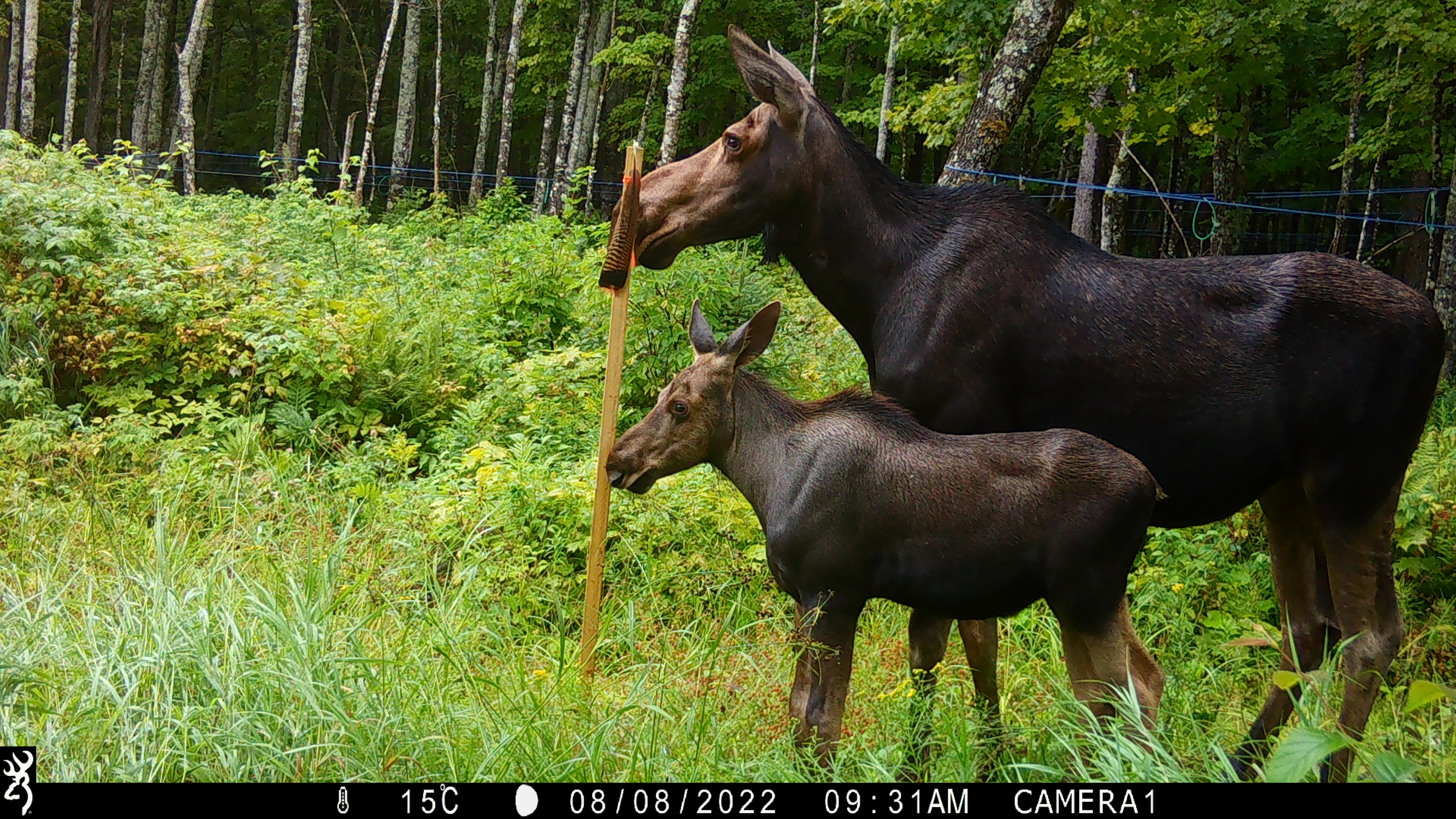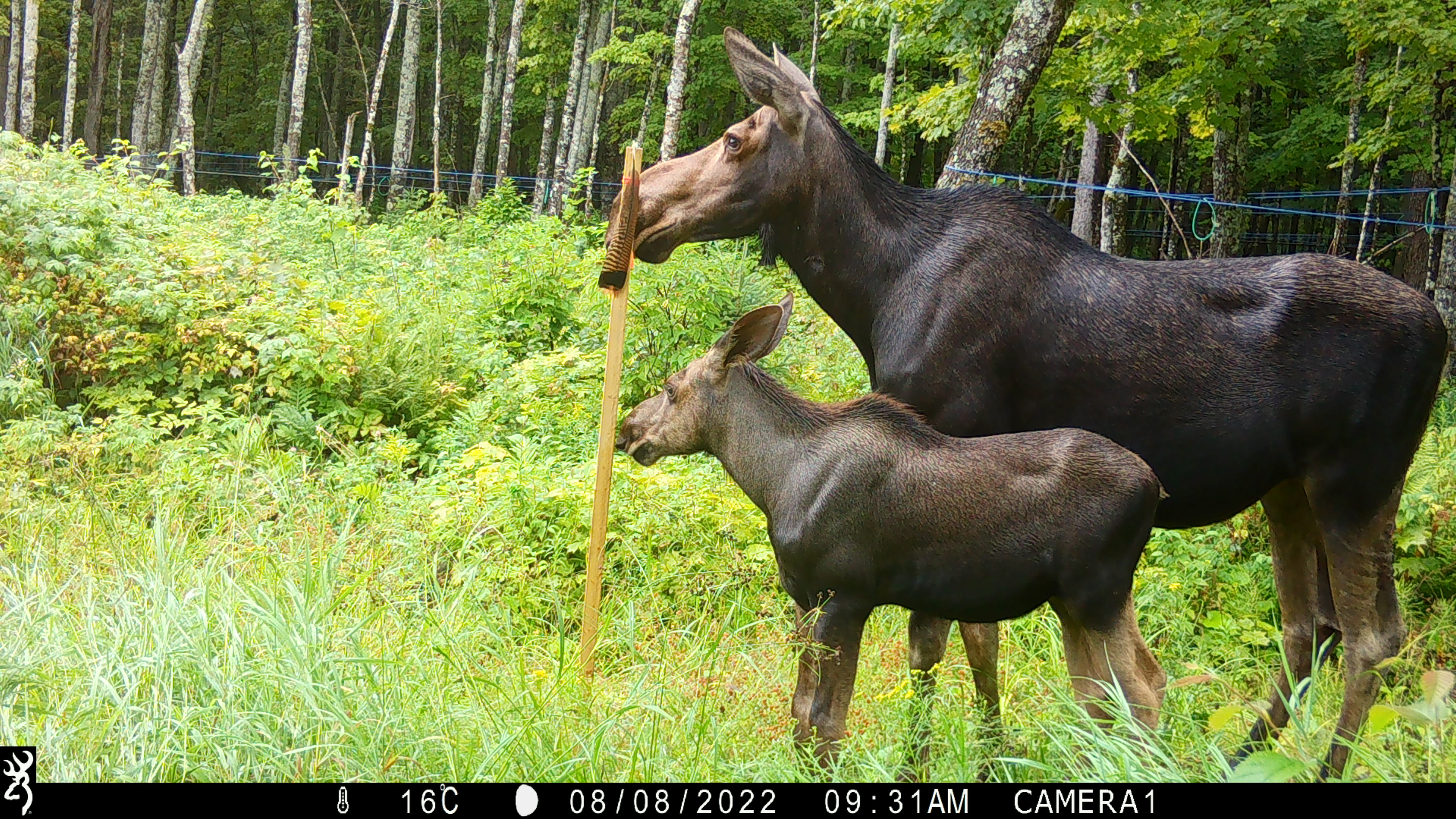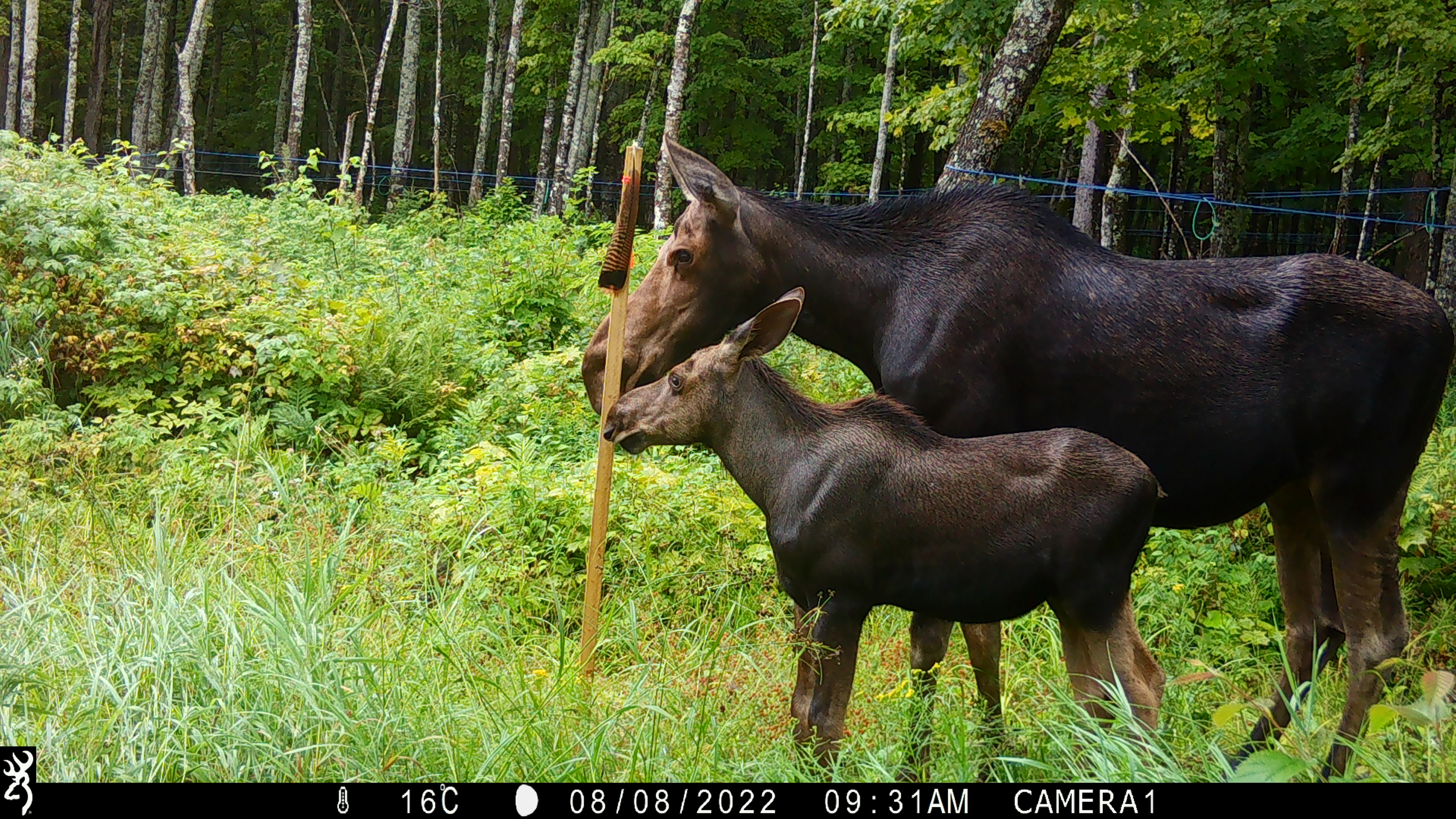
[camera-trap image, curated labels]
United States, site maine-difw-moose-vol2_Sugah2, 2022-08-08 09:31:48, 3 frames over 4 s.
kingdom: Animalia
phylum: Chordata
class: Mammalia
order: Artiodactyla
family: Cervidae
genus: Alces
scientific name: Alces alces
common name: moose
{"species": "moose (Alces alces)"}